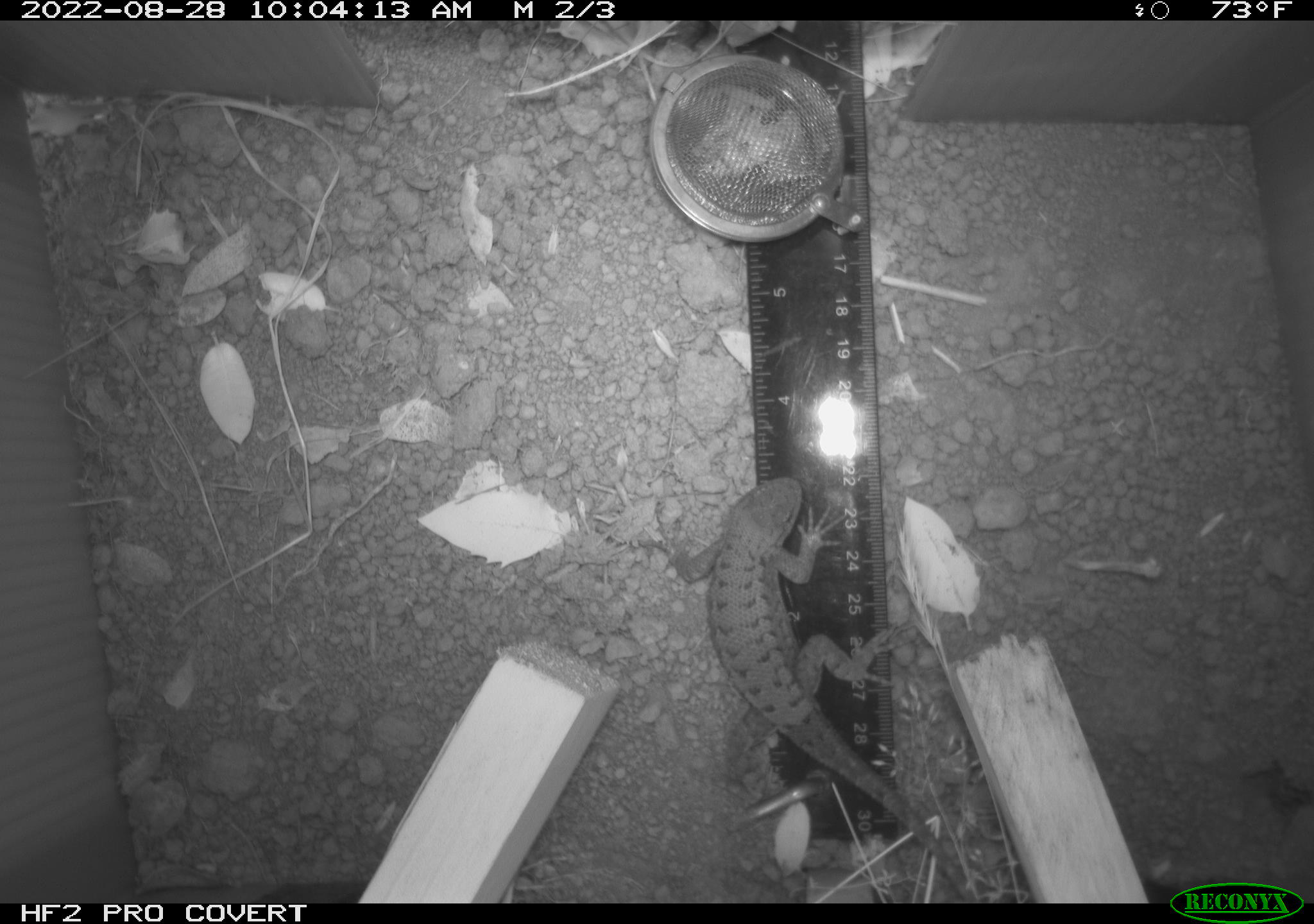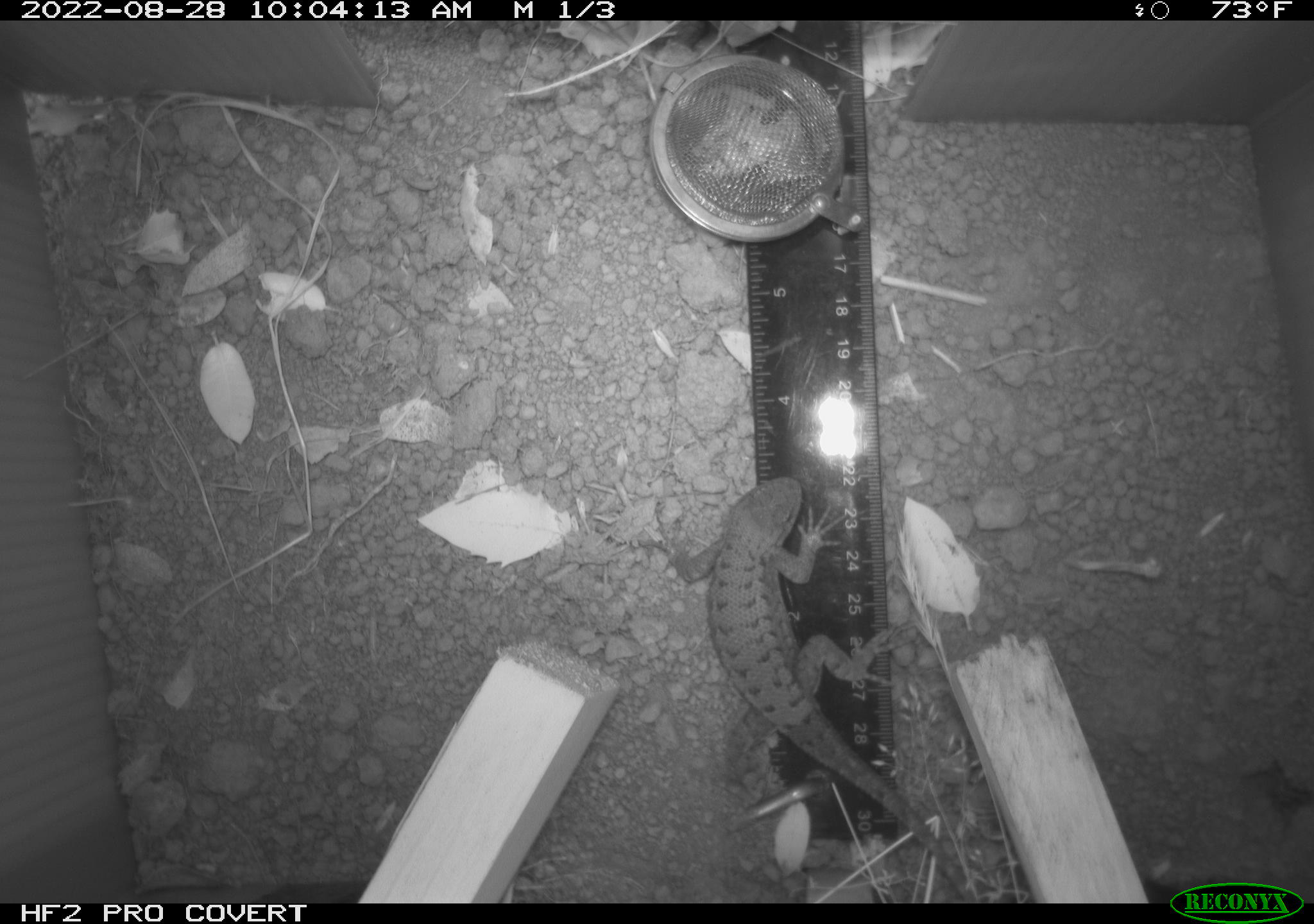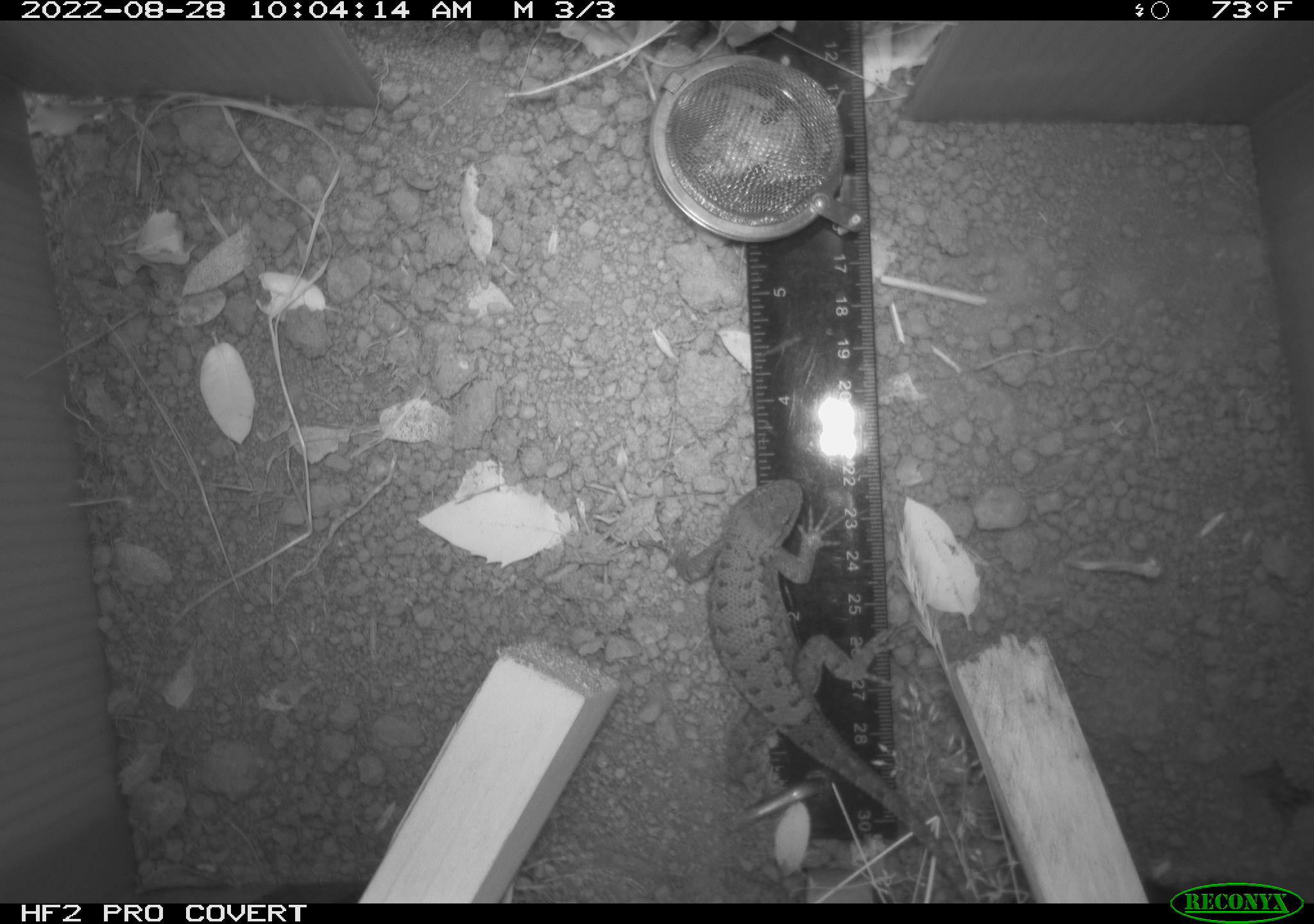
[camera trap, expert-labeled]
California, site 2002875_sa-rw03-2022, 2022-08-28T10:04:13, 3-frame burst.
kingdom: Animalia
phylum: Chordata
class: Reptilia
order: Squamata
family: Phrynosomatidae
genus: Sceloporus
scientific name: Sceloporus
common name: spiny lizards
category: sceloporus species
Sceloporus species (spiny lizards) (Sceloporus).